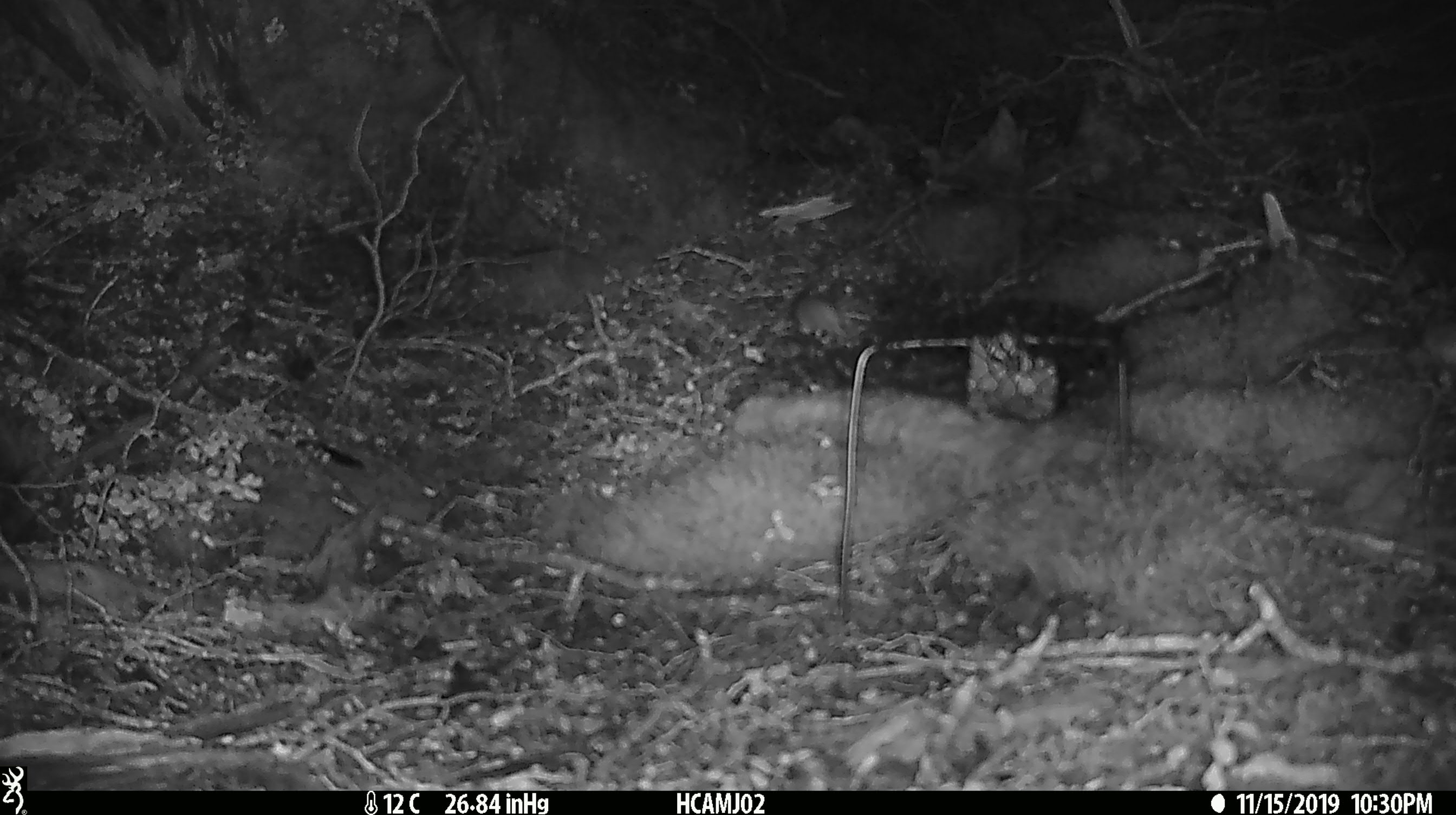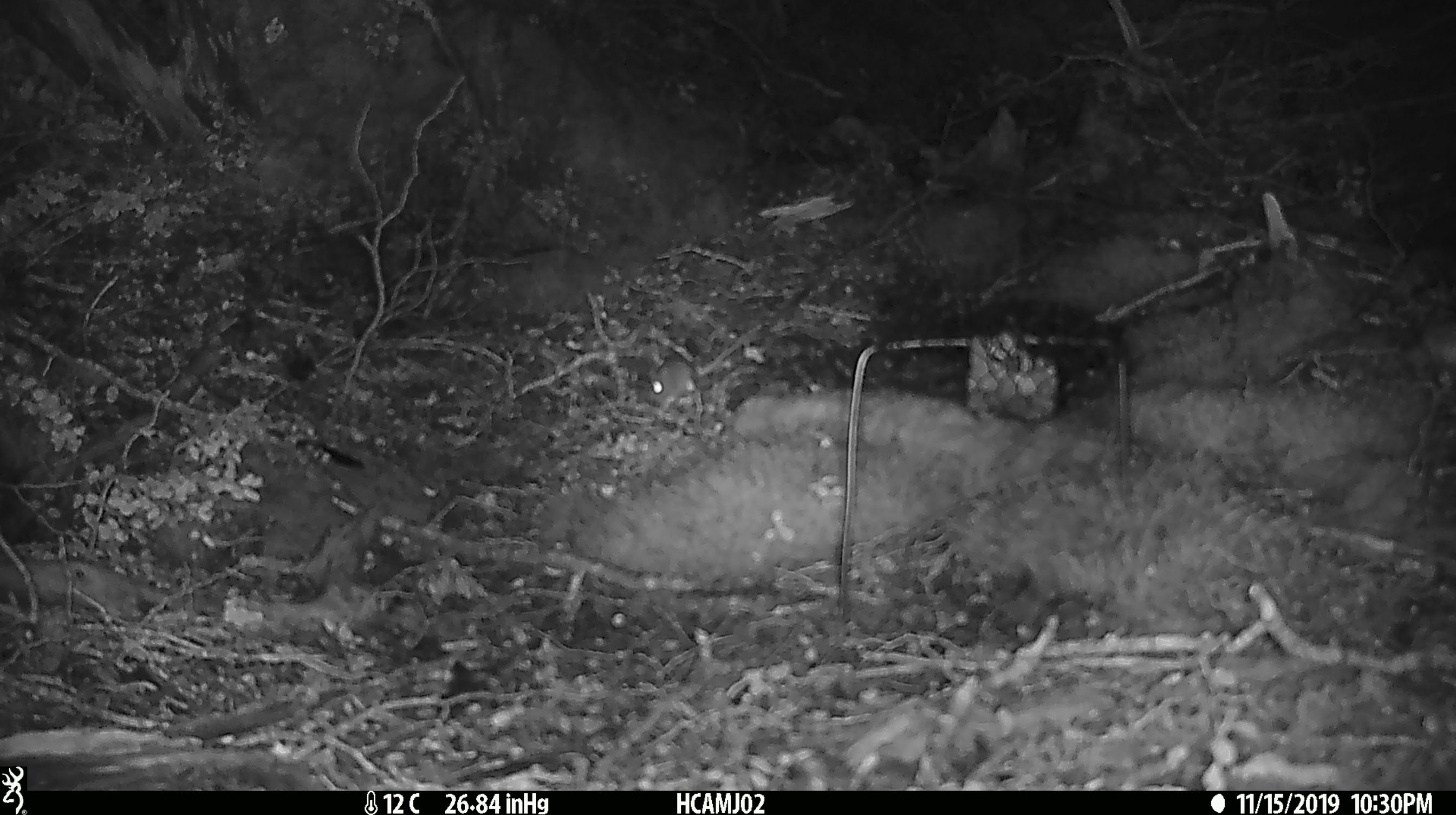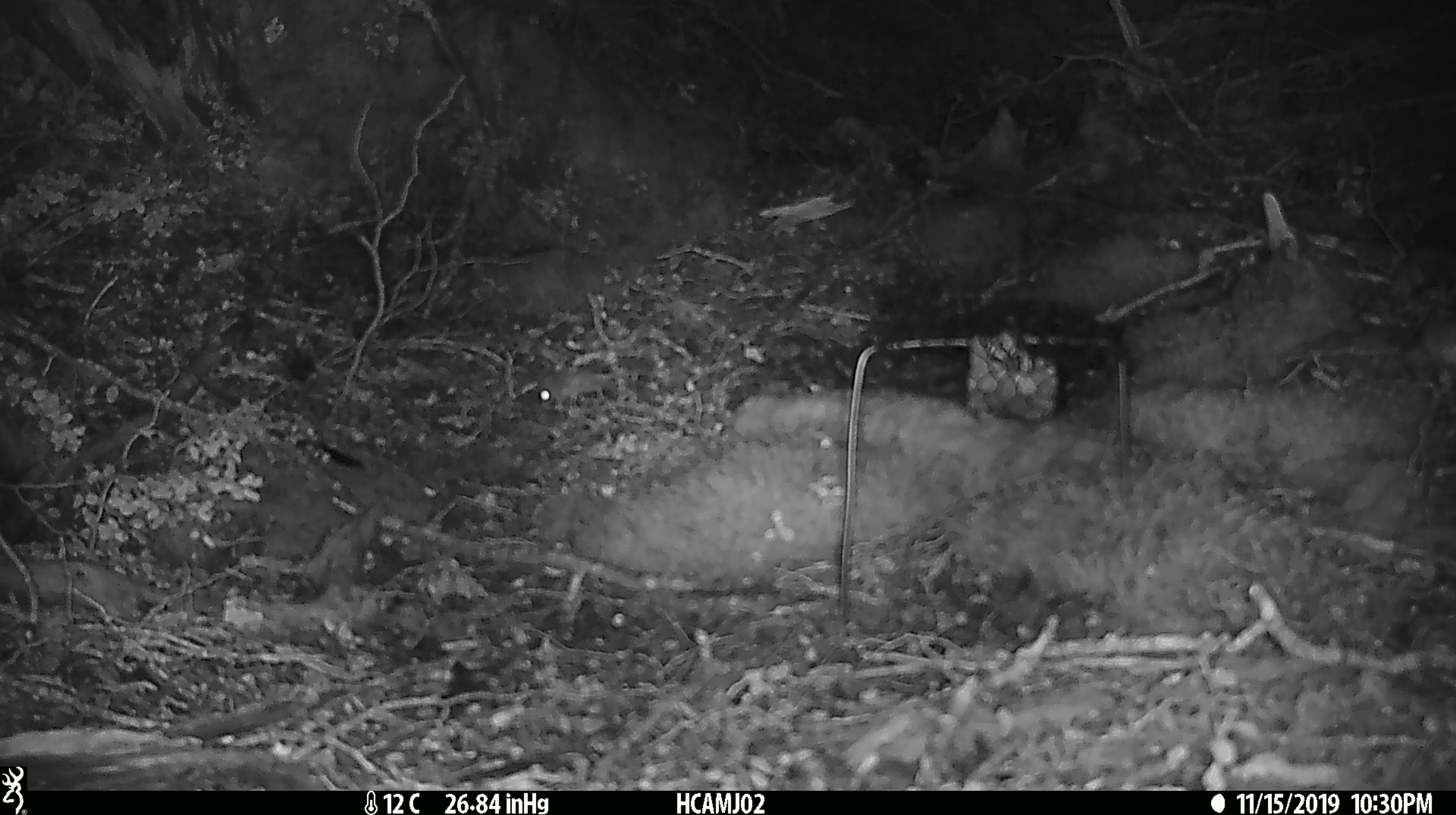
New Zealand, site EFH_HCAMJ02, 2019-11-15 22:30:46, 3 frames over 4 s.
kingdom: Animalia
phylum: Chordata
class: Mammalia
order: Rodentia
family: Muridae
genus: Mus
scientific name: Mus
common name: mouse